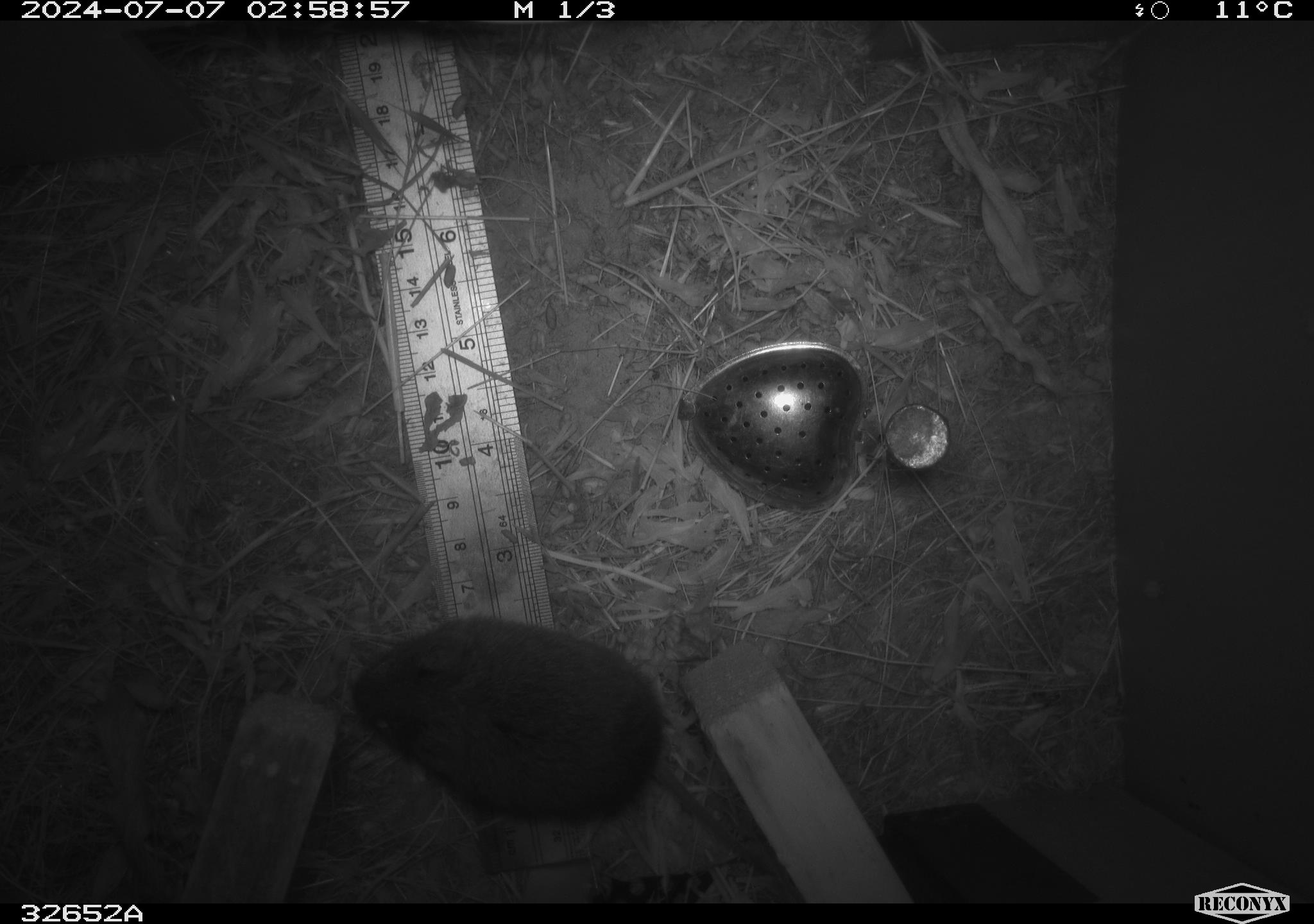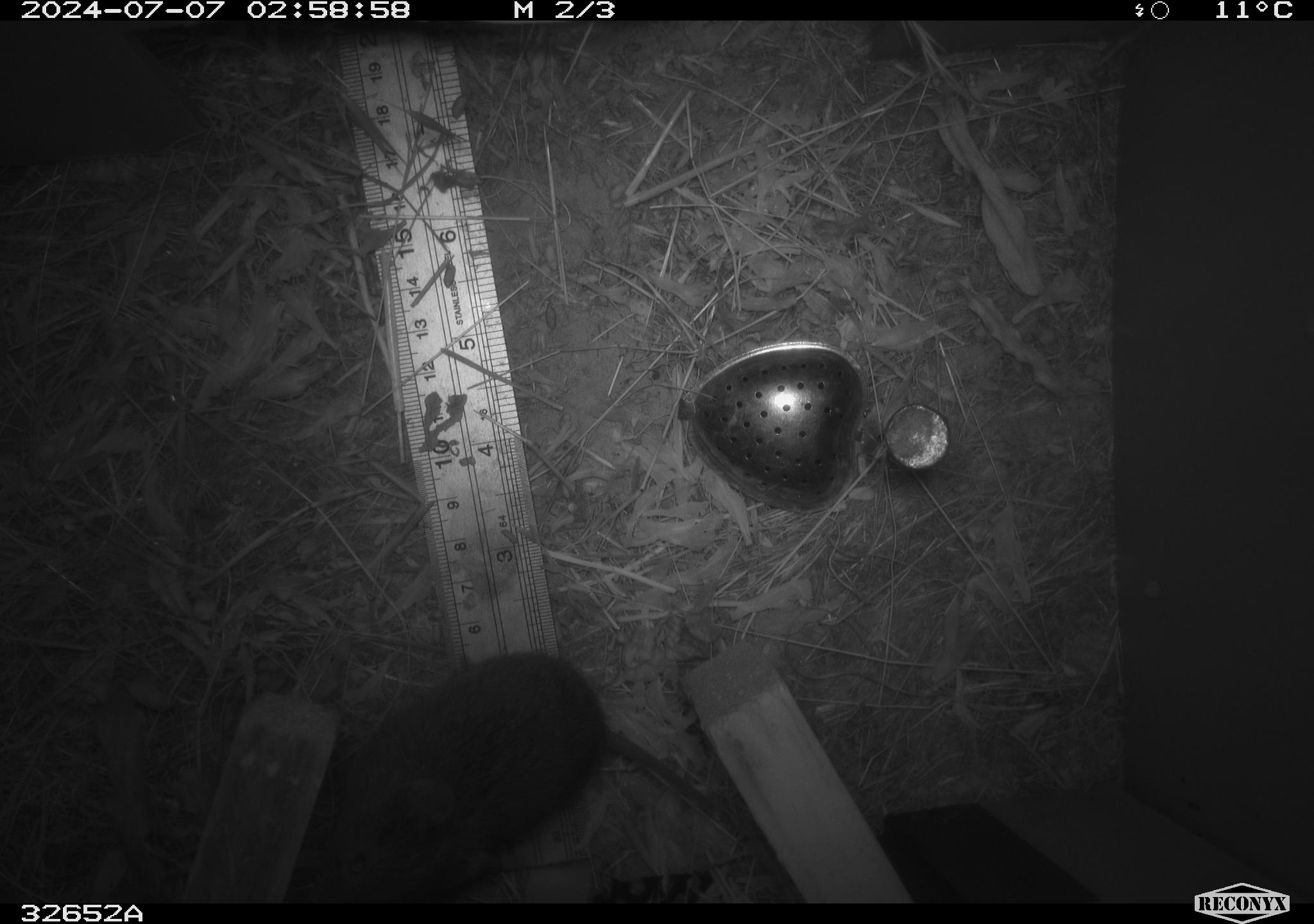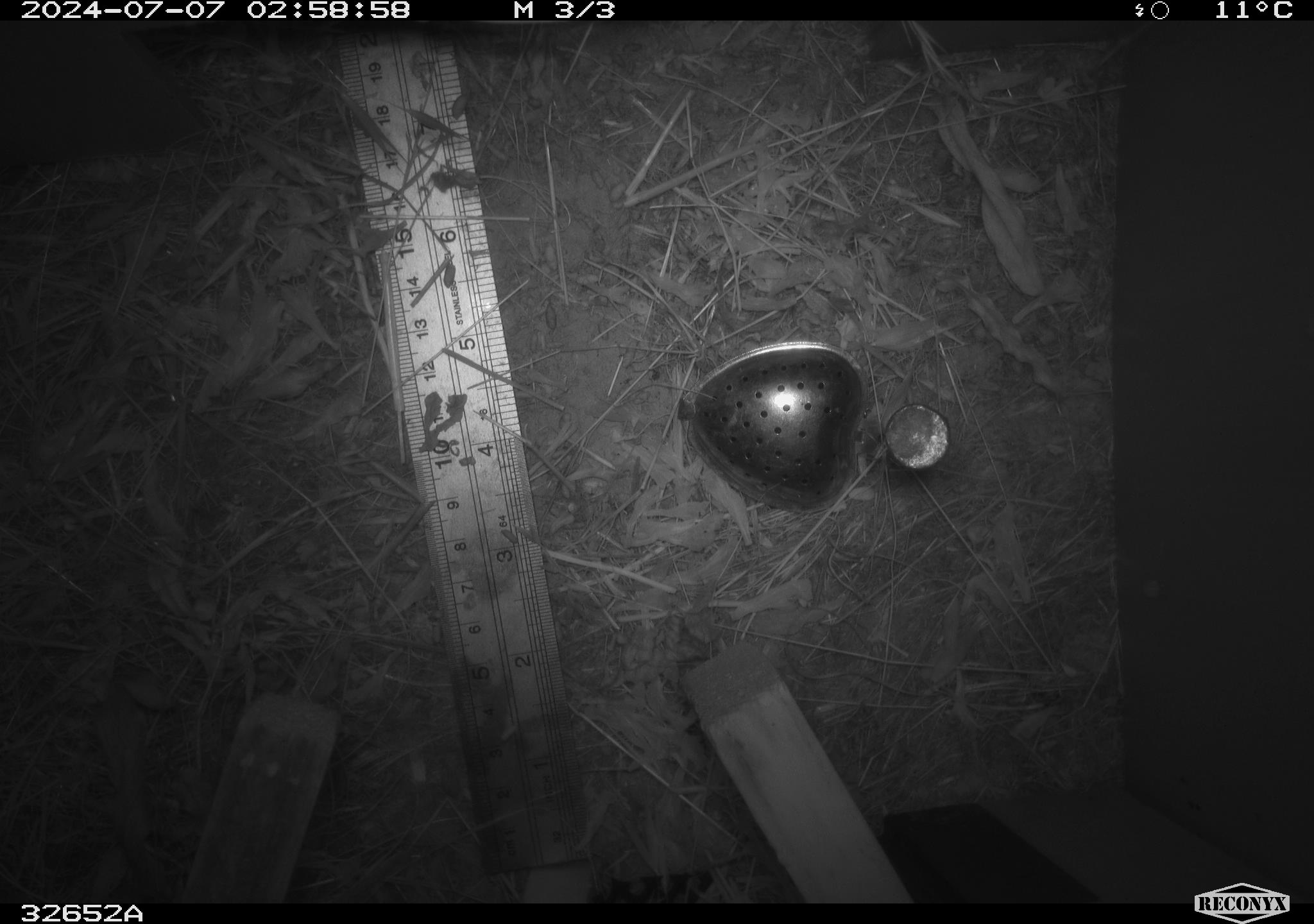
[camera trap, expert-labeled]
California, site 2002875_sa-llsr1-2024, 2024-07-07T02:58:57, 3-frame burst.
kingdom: Animalia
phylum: Chordata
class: Mammalia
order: Rodentia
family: Cricetidae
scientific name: Arvicolinae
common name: voles, lemmings, and muskrats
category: arvicolinae subfamily